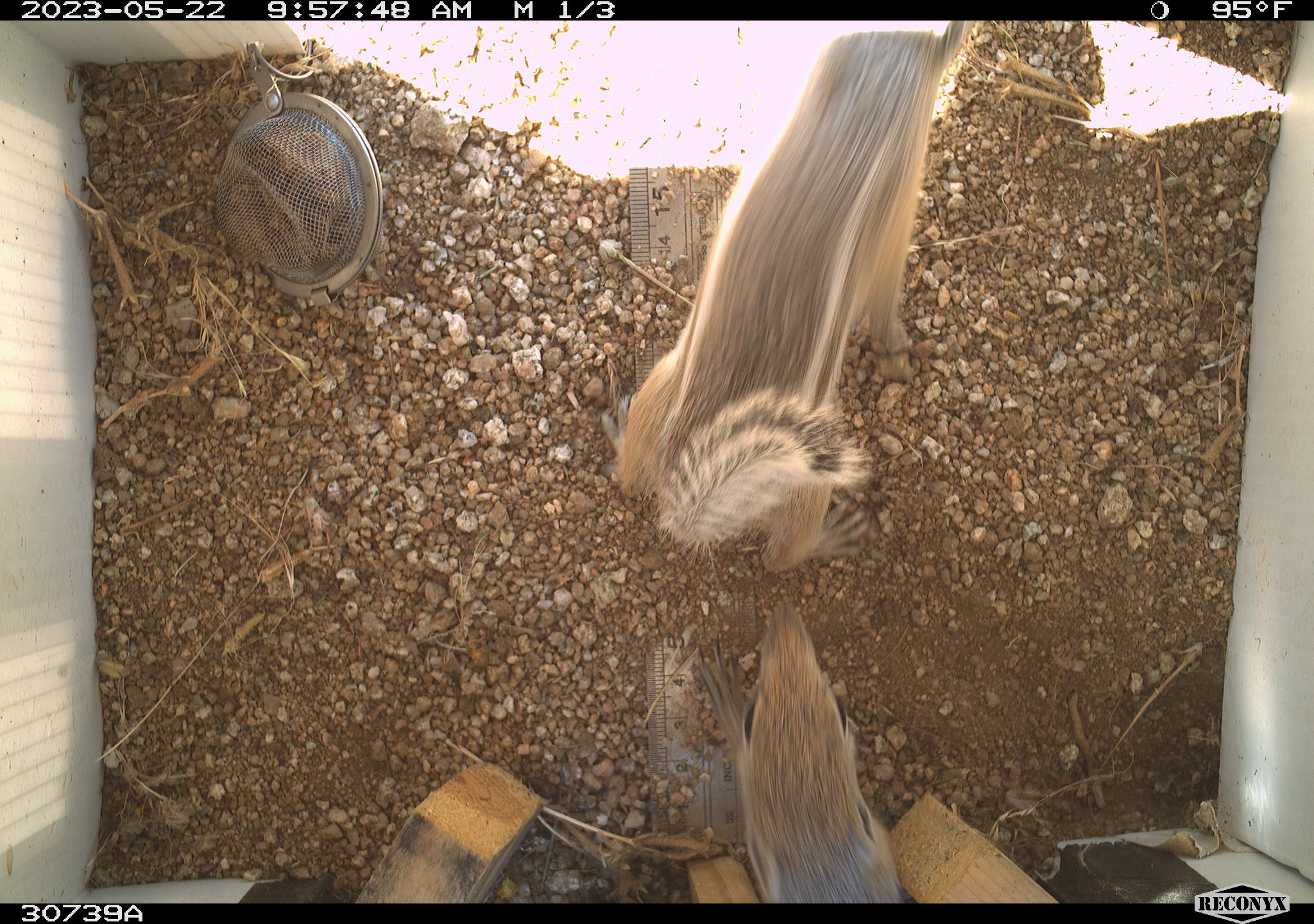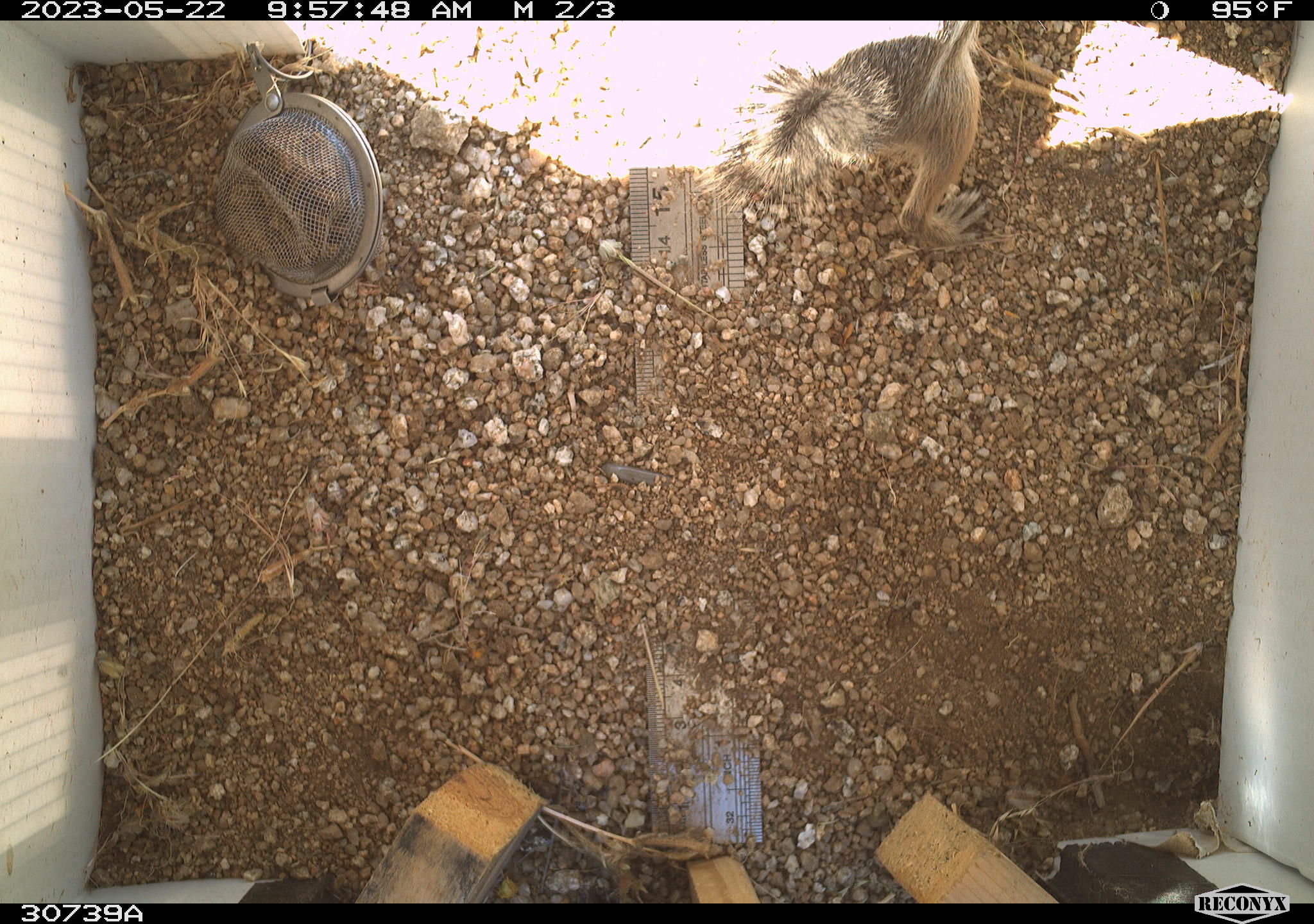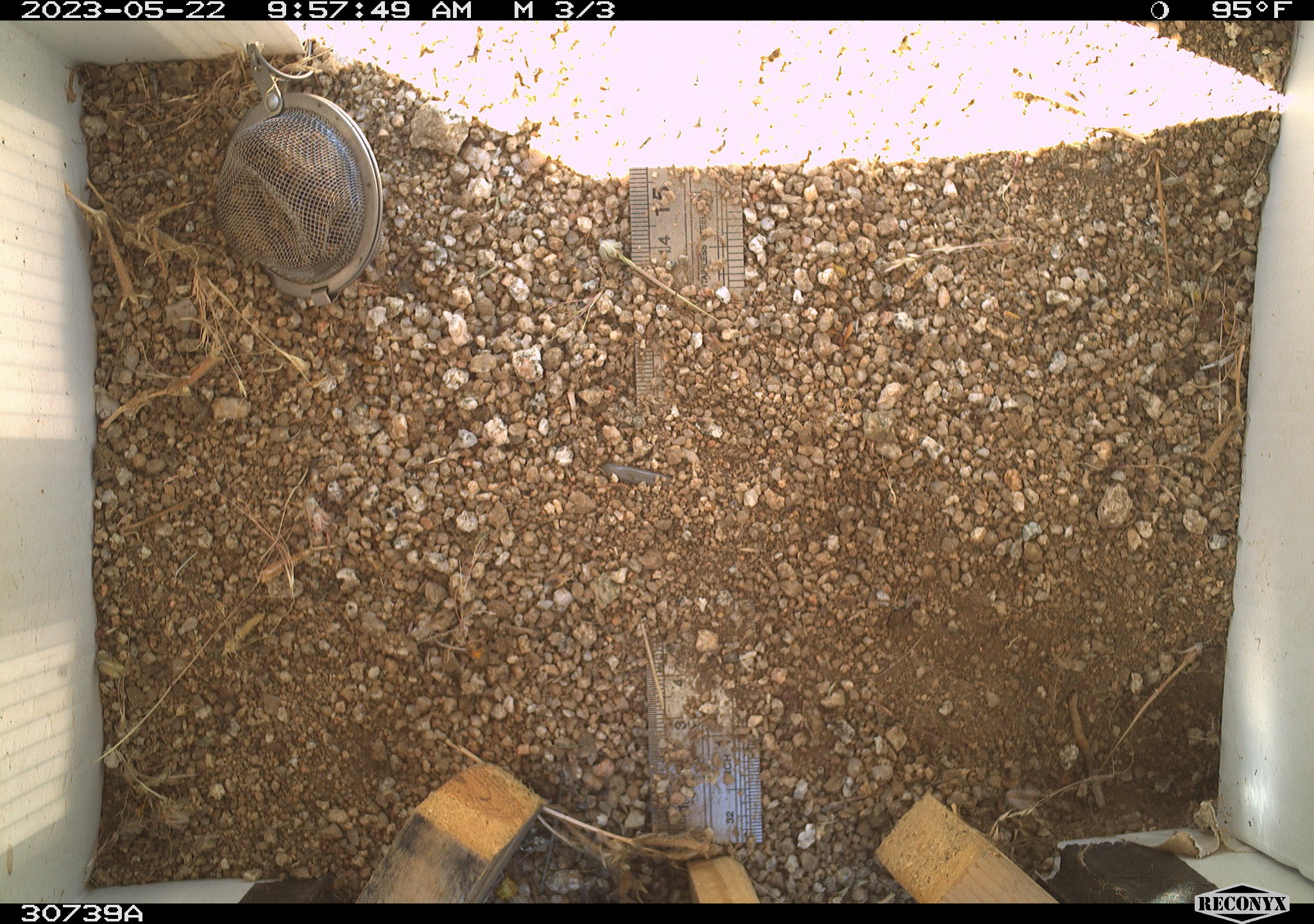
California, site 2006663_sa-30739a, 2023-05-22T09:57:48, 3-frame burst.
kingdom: Animalia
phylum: Chordata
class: Mammalia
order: Rodentia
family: Sciuridae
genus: Ammospermophilus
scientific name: Ammospermophilus leucurus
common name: white-tailed antelope squirrel